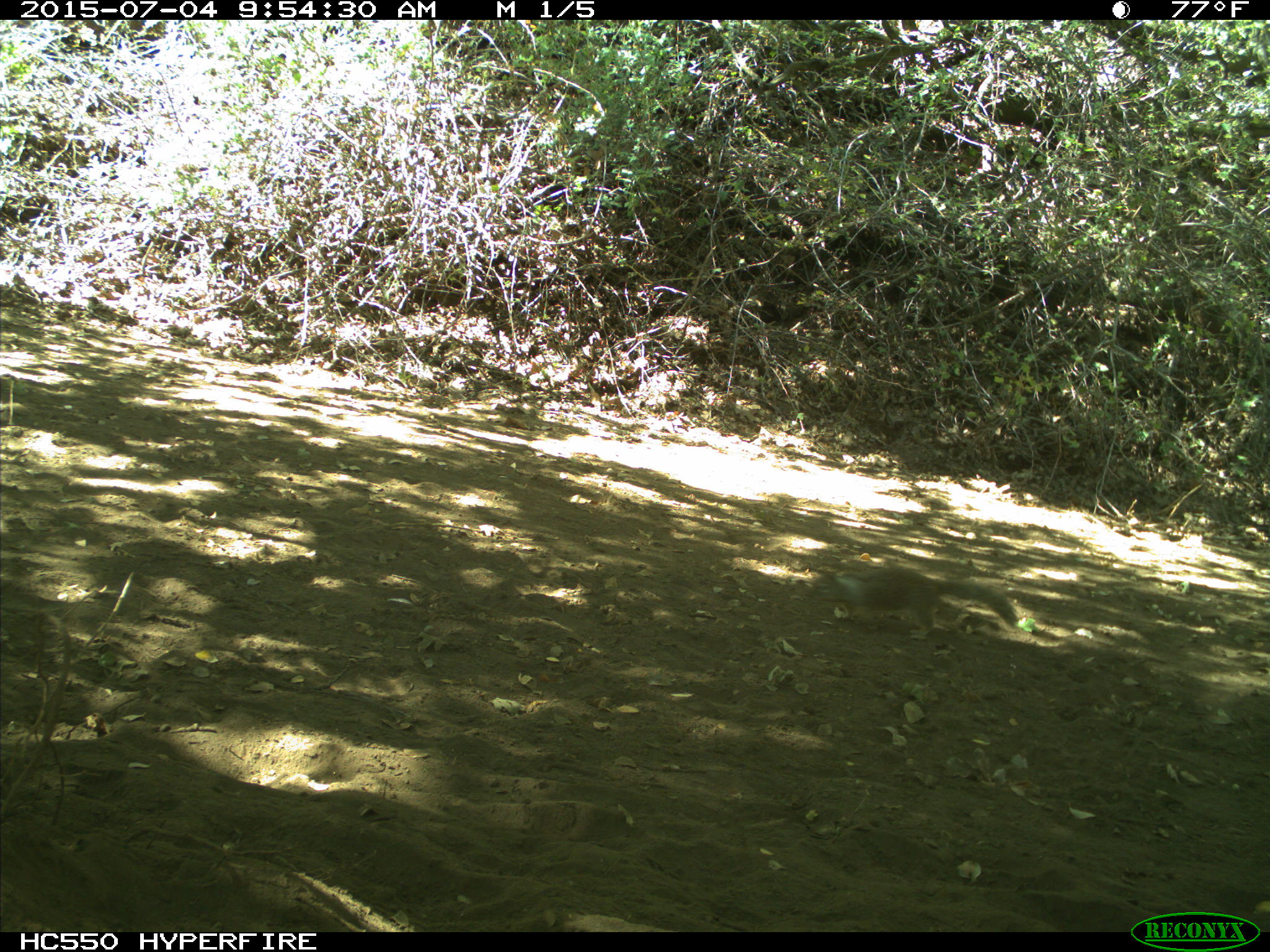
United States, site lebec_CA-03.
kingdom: Animalia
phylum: Chordata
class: Mammalia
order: Rodentia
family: Sciuridae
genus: Otospermophilus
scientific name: Otospermophilus beecheyi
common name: california ground squirrel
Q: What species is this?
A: Otospermophilus beecheyi (california ground squirrel).